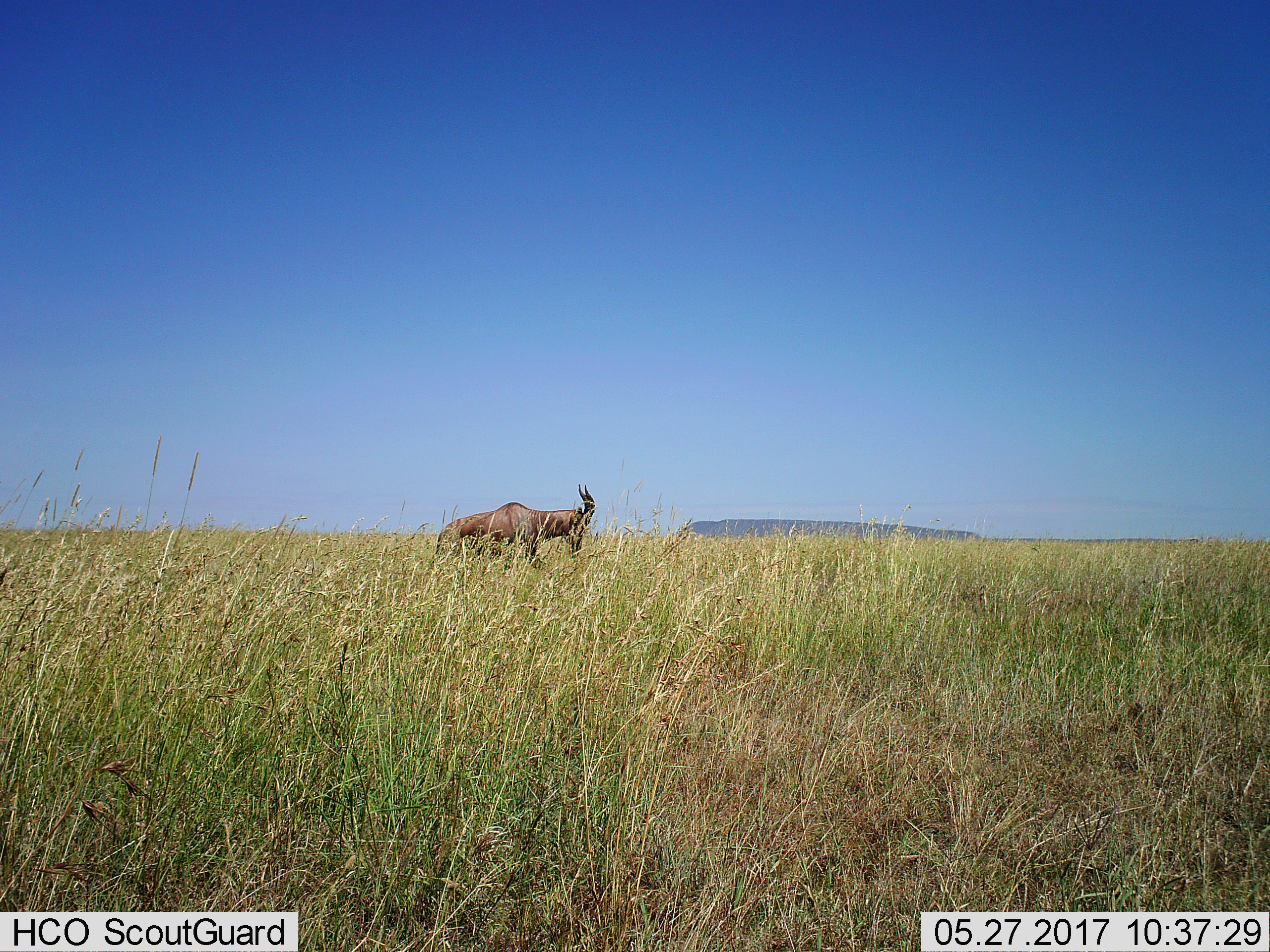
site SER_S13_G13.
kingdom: Animalia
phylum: Chordata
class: Mammalia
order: Artiodactyla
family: Bovidae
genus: Damaliscus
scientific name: Damaliscus lunatus jimela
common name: topi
Topi (Damaliscus lunatus jimela), count 1. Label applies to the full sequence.